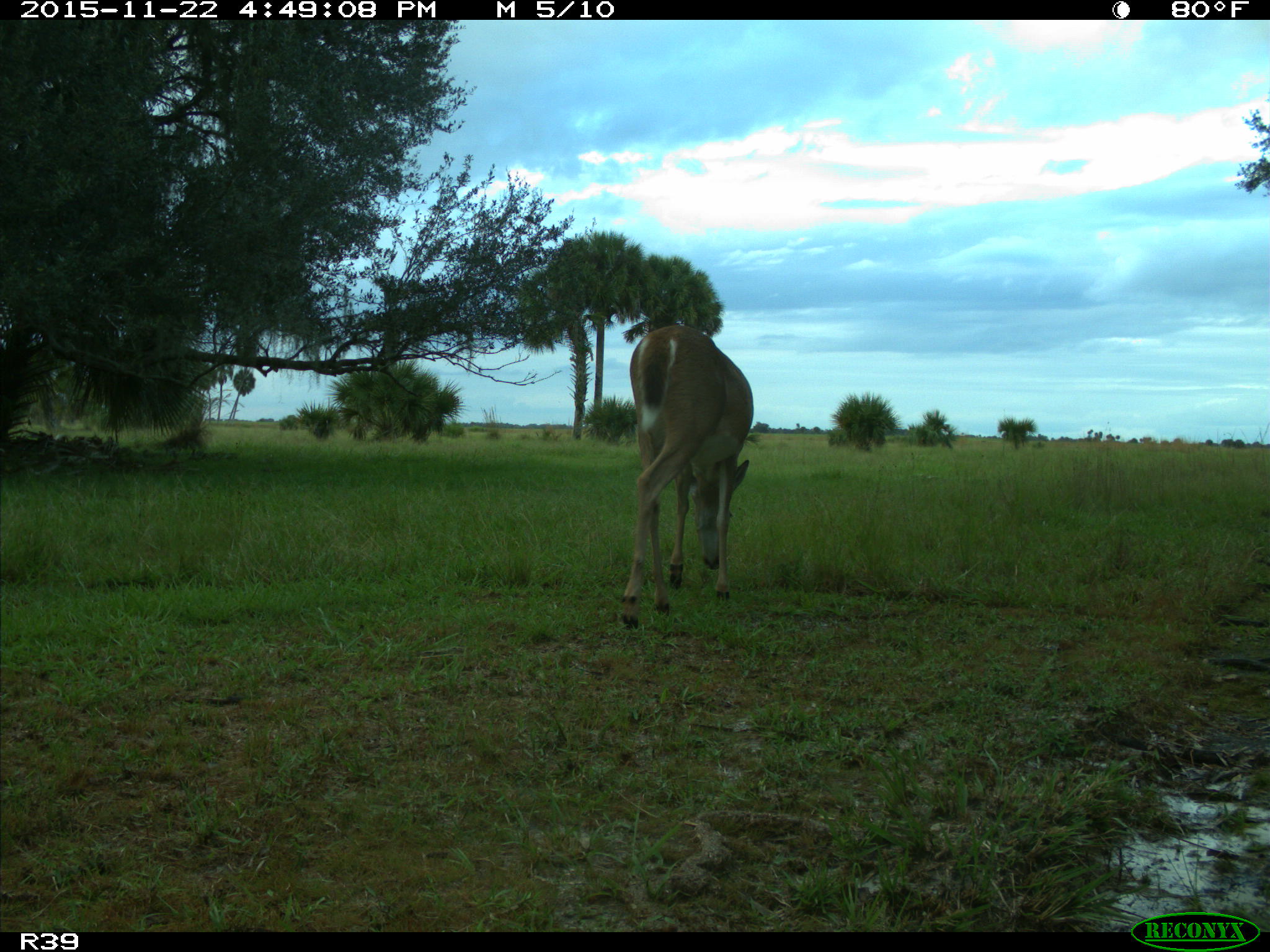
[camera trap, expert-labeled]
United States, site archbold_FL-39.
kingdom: Animalia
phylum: Chordata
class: Mammalia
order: Artiodactyla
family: Cervidae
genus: Odocoileus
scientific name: Odocoileus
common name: deer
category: unidentified deer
Unidentified deer (deer) (Odocoileus).